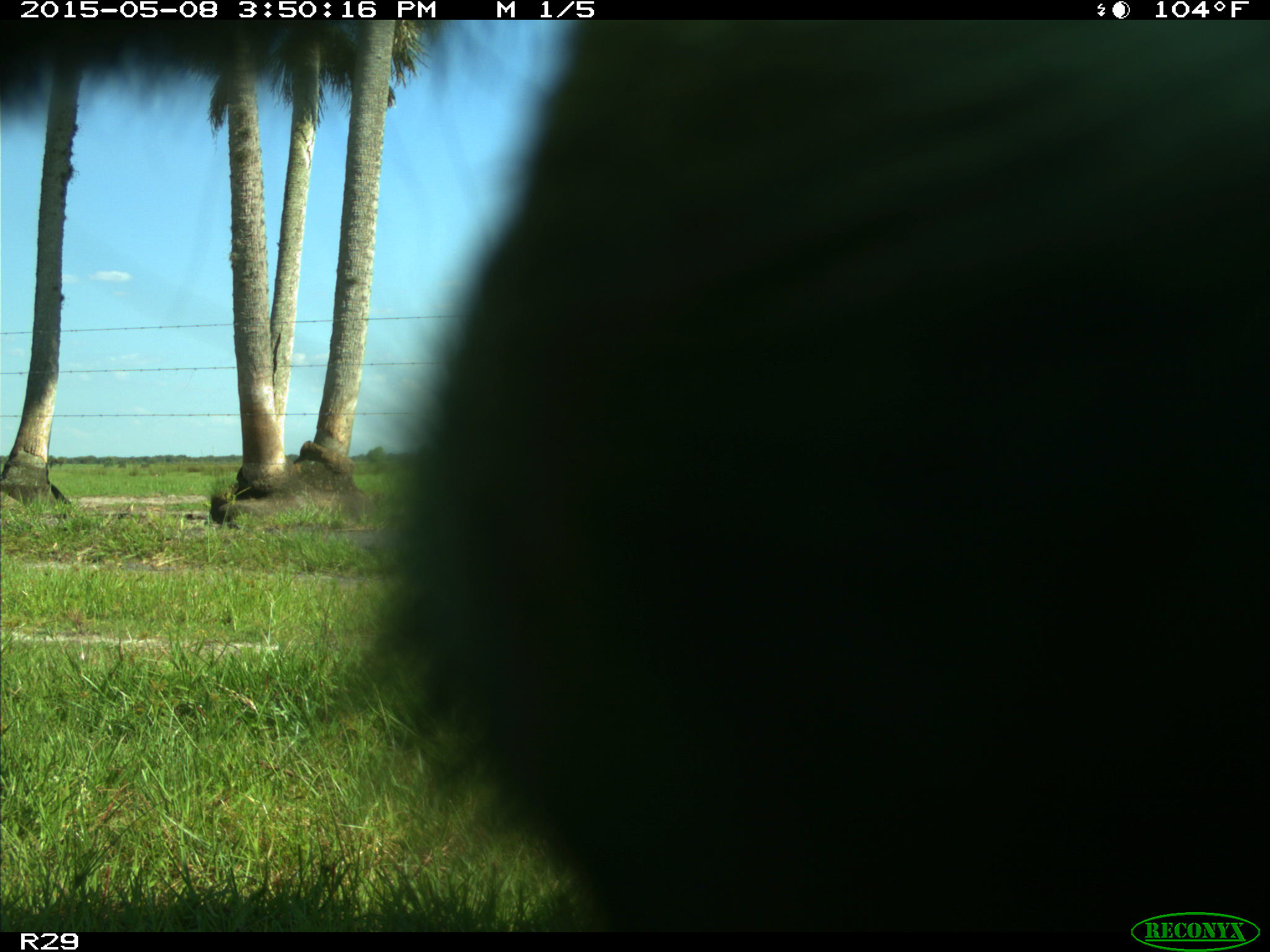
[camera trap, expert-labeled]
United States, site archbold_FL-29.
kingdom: Animalia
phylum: Chordata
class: Mammalia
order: Artiodactyla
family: Bovidae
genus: Bos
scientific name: Bos taurus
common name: domestic cow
Bos taurus (domestic cow).